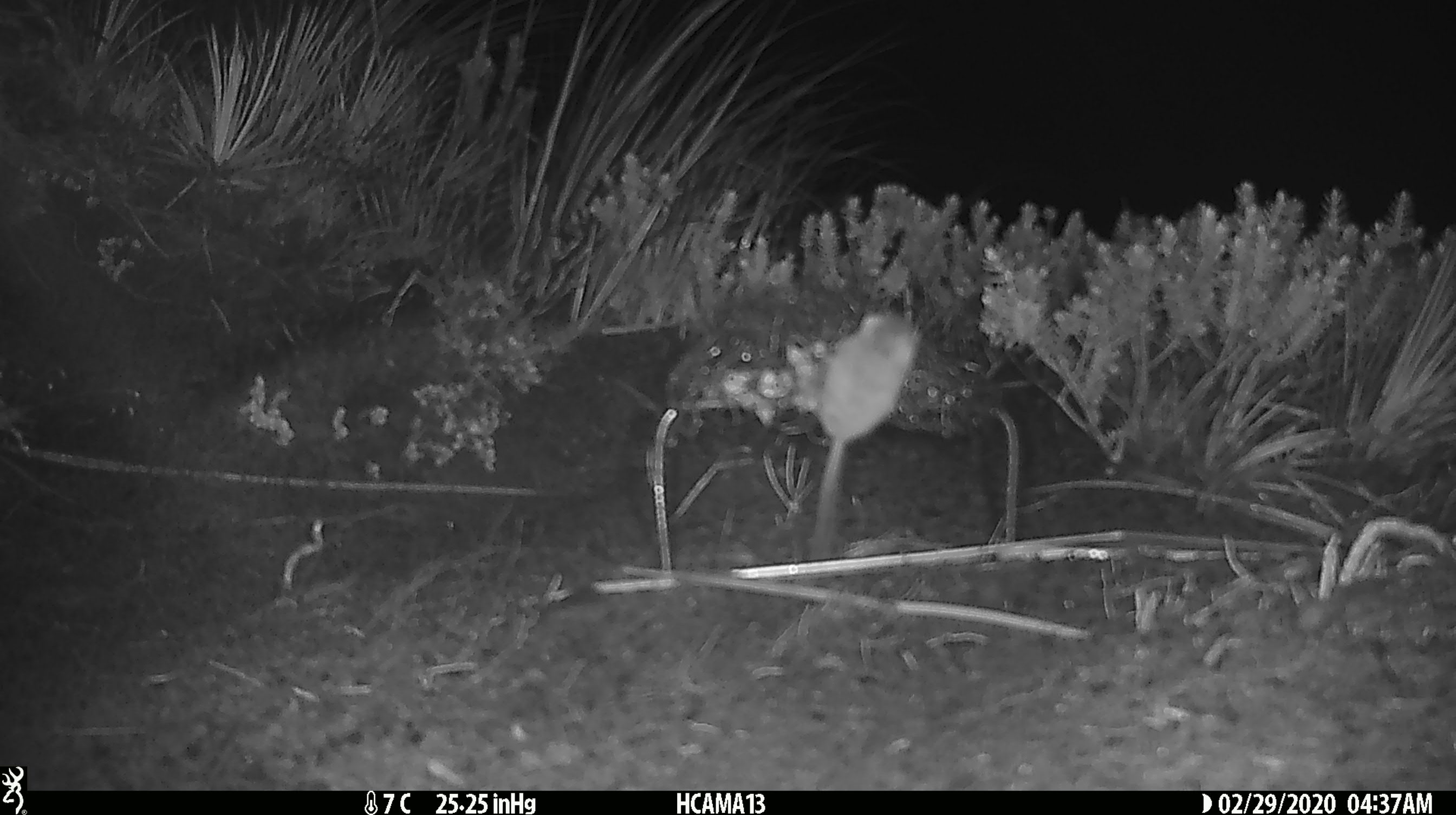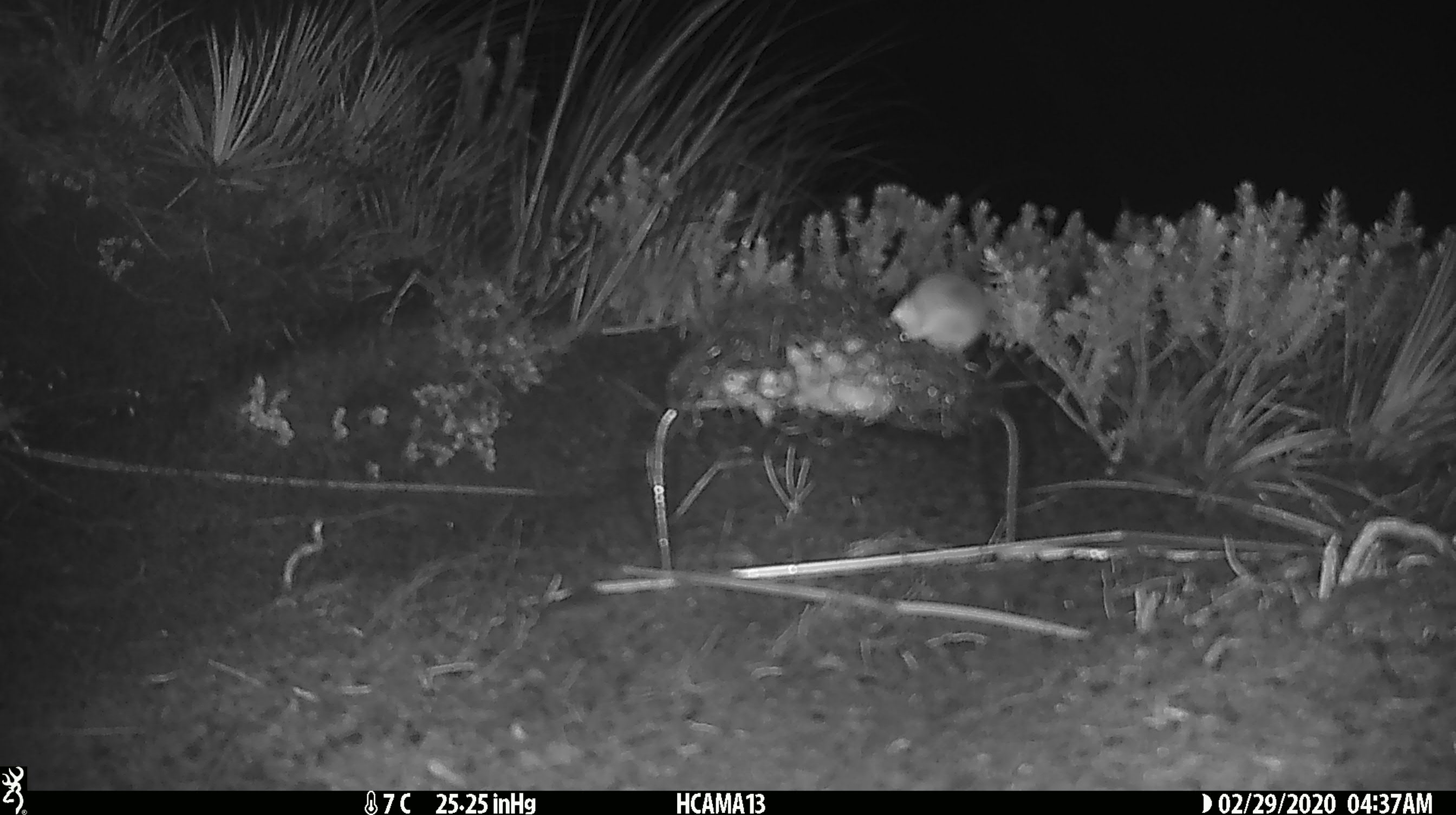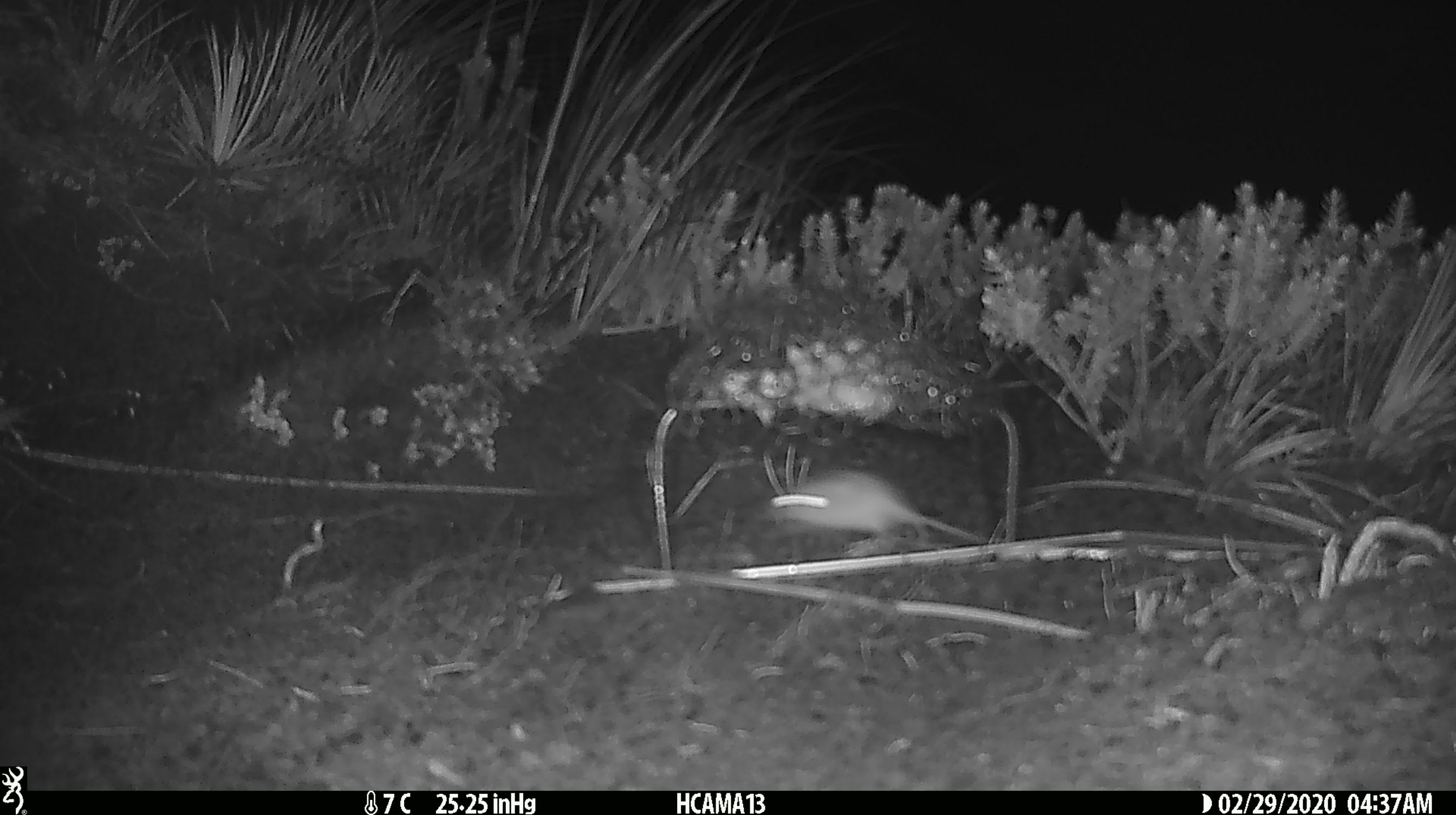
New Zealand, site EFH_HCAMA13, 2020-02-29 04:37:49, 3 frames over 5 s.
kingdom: Animalia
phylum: Chordata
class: Mammalia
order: Rodentia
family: Muridae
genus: Mus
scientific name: Mus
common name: mouse